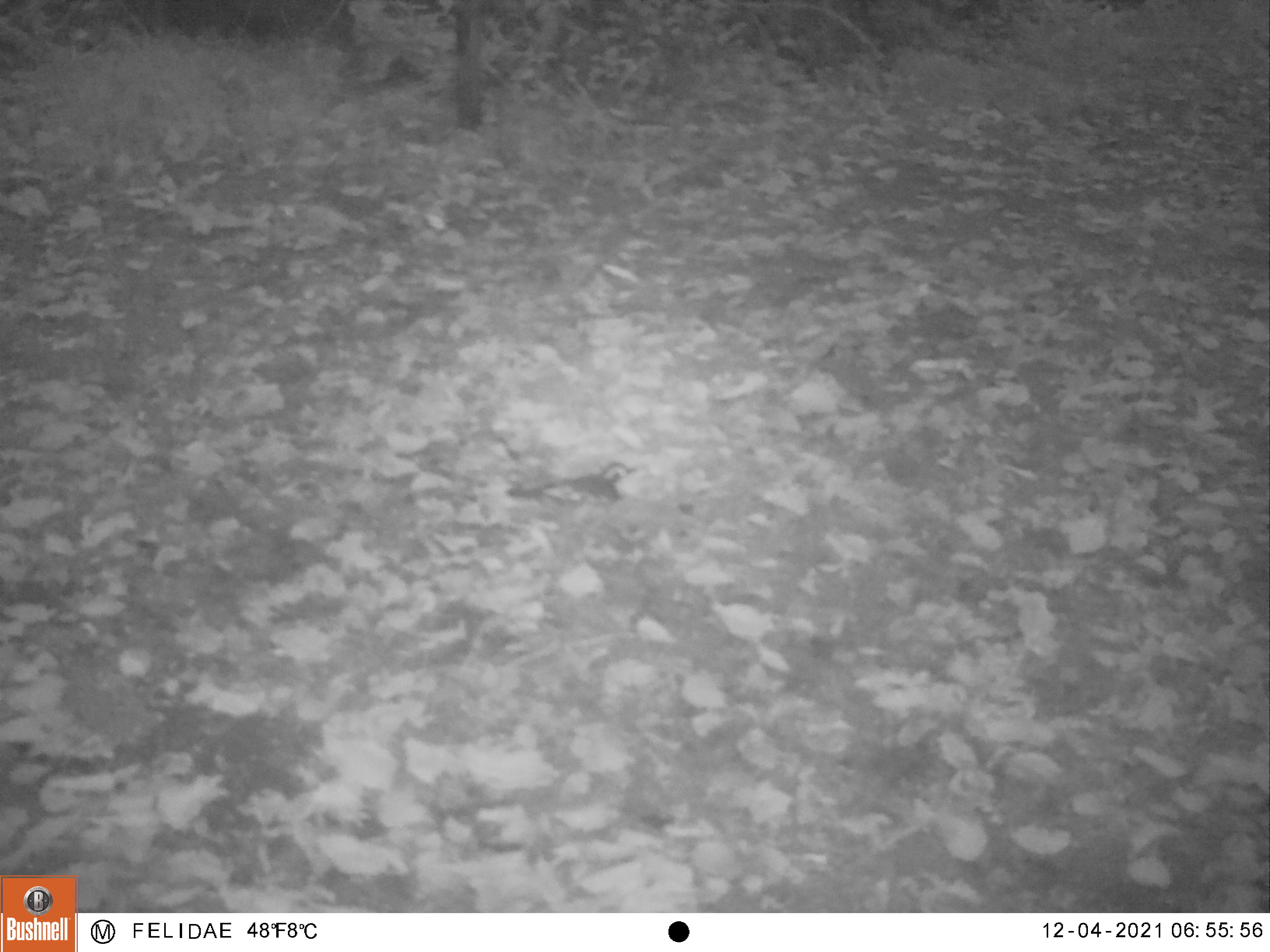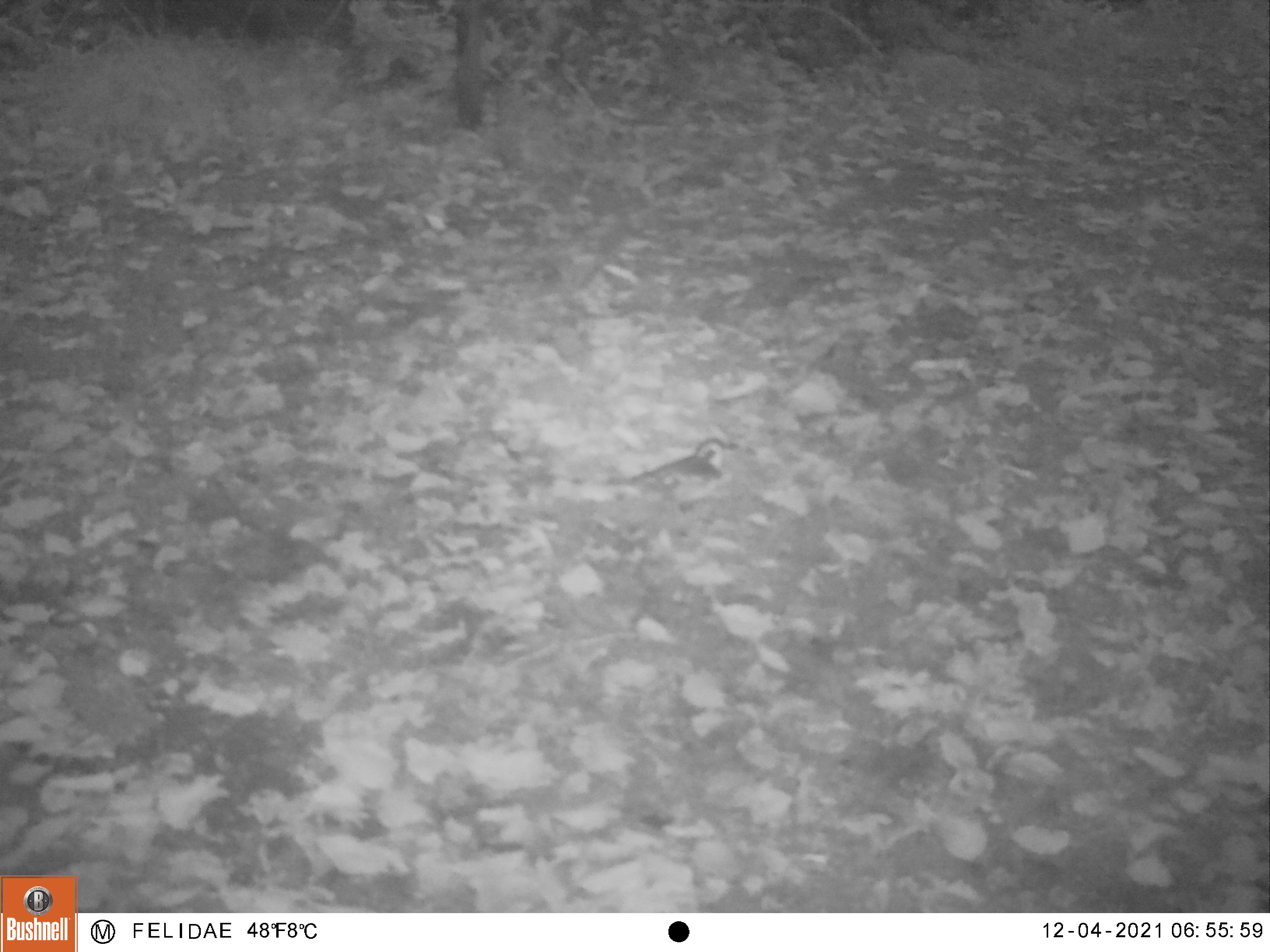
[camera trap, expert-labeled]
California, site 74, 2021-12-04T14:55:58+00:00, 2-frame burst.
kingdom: Animalia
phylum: Chordata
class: Aves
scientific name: Aves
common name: bird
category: unknown bird